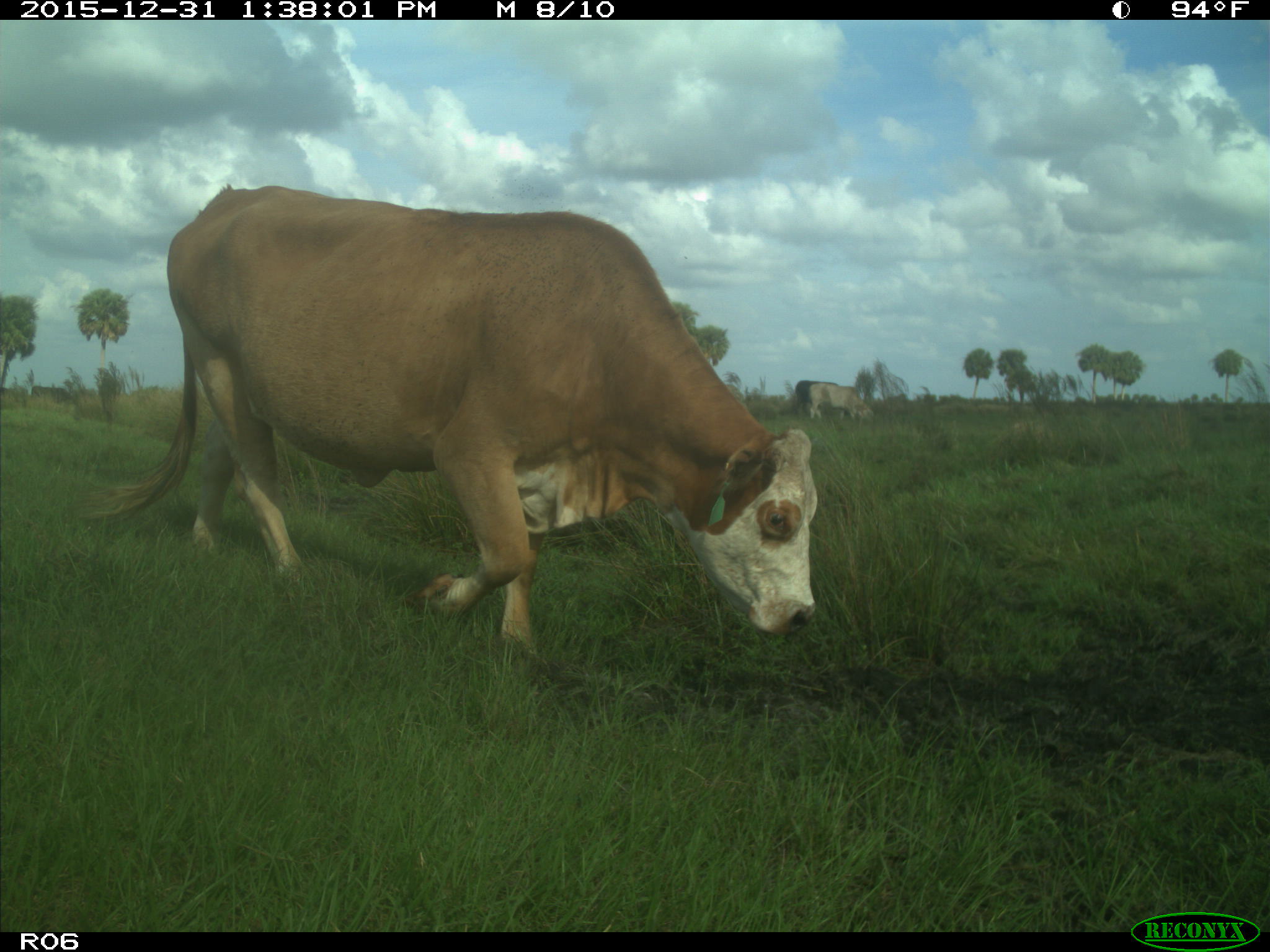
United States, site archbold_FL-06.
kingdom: Animalia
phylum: Chordata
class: Mammalia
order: Artiodactyla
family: Bovidae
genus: Bos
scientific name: Bos taurus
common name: domestic cow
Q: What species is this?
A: Bos taurus (domestic cow).